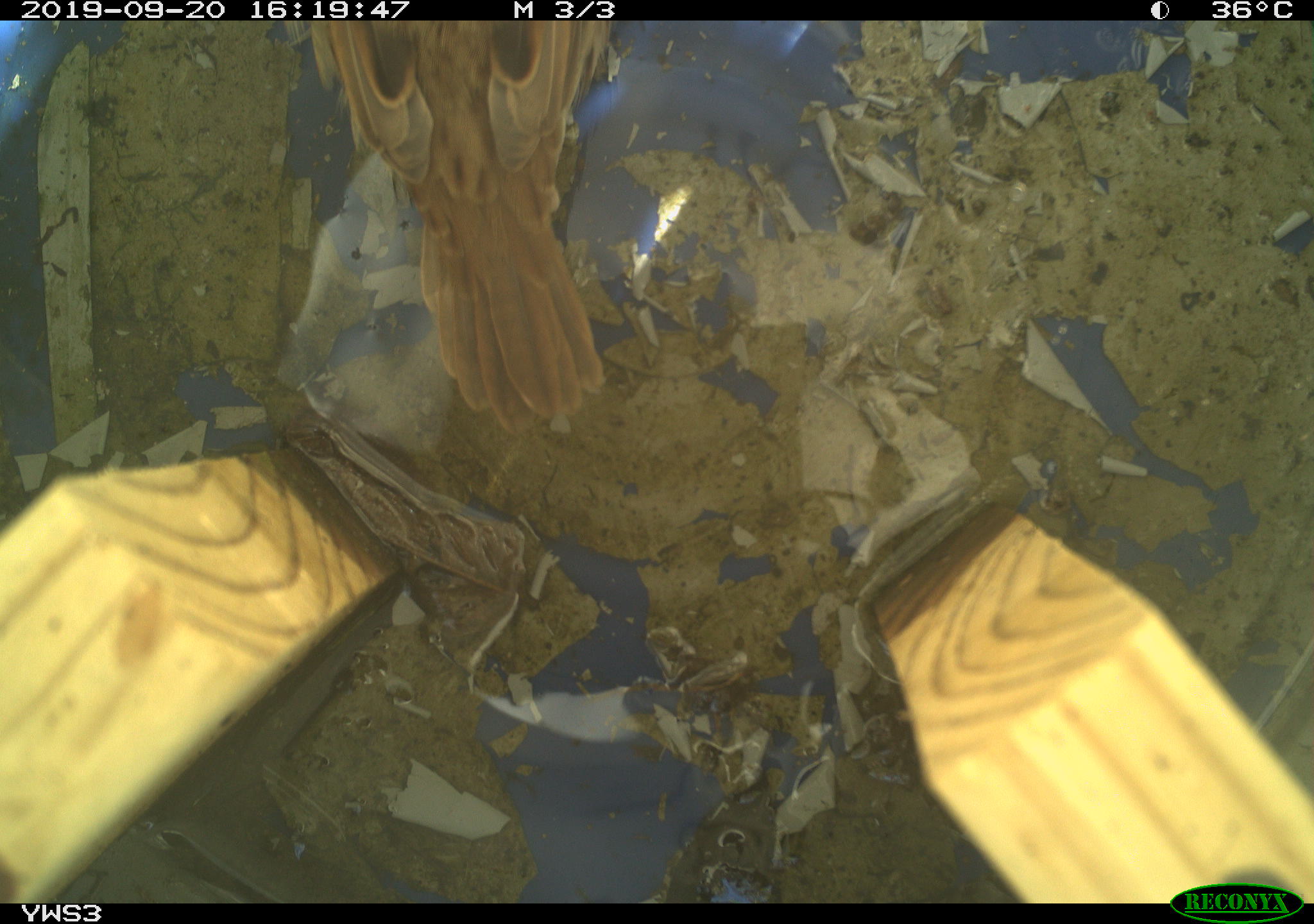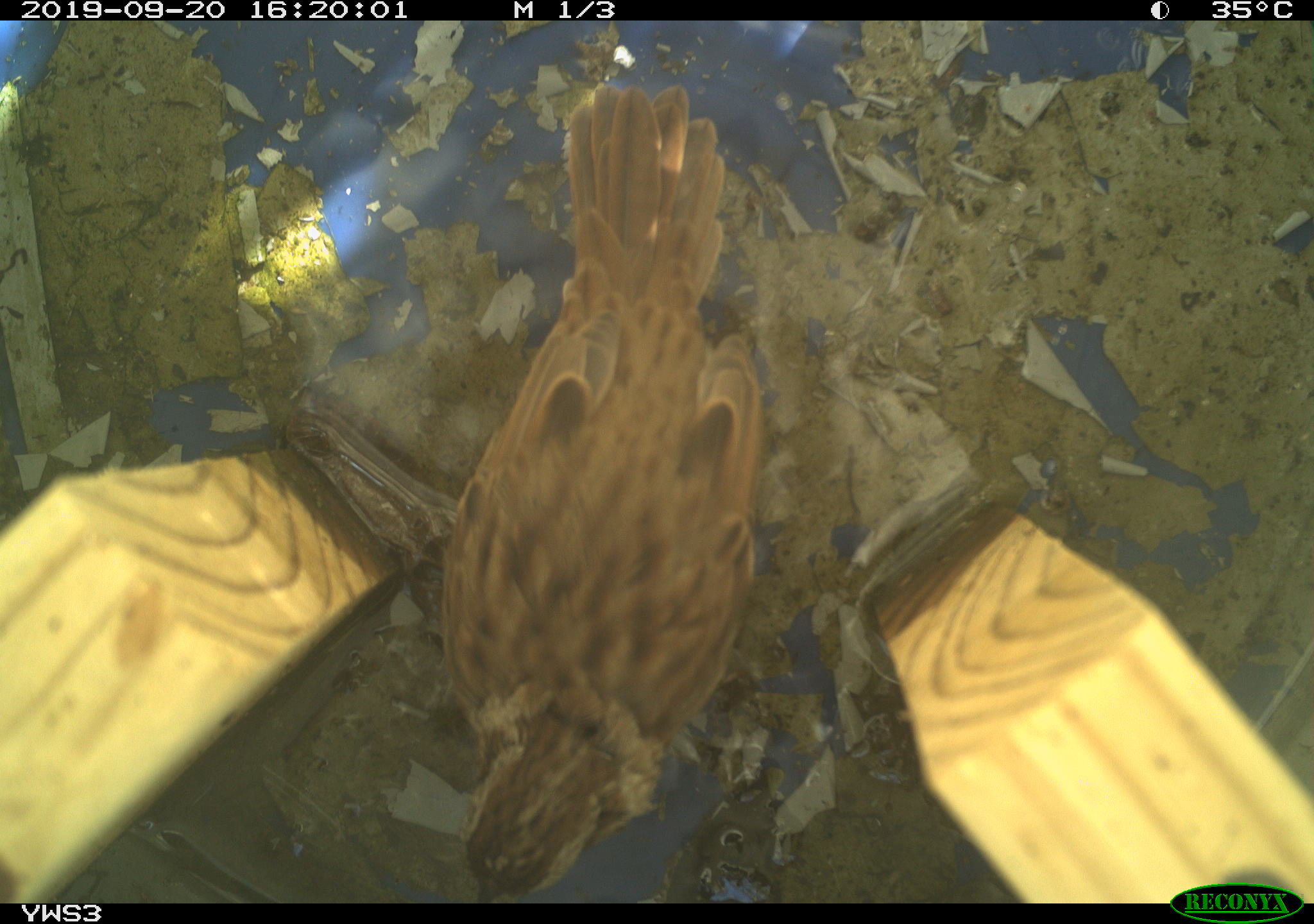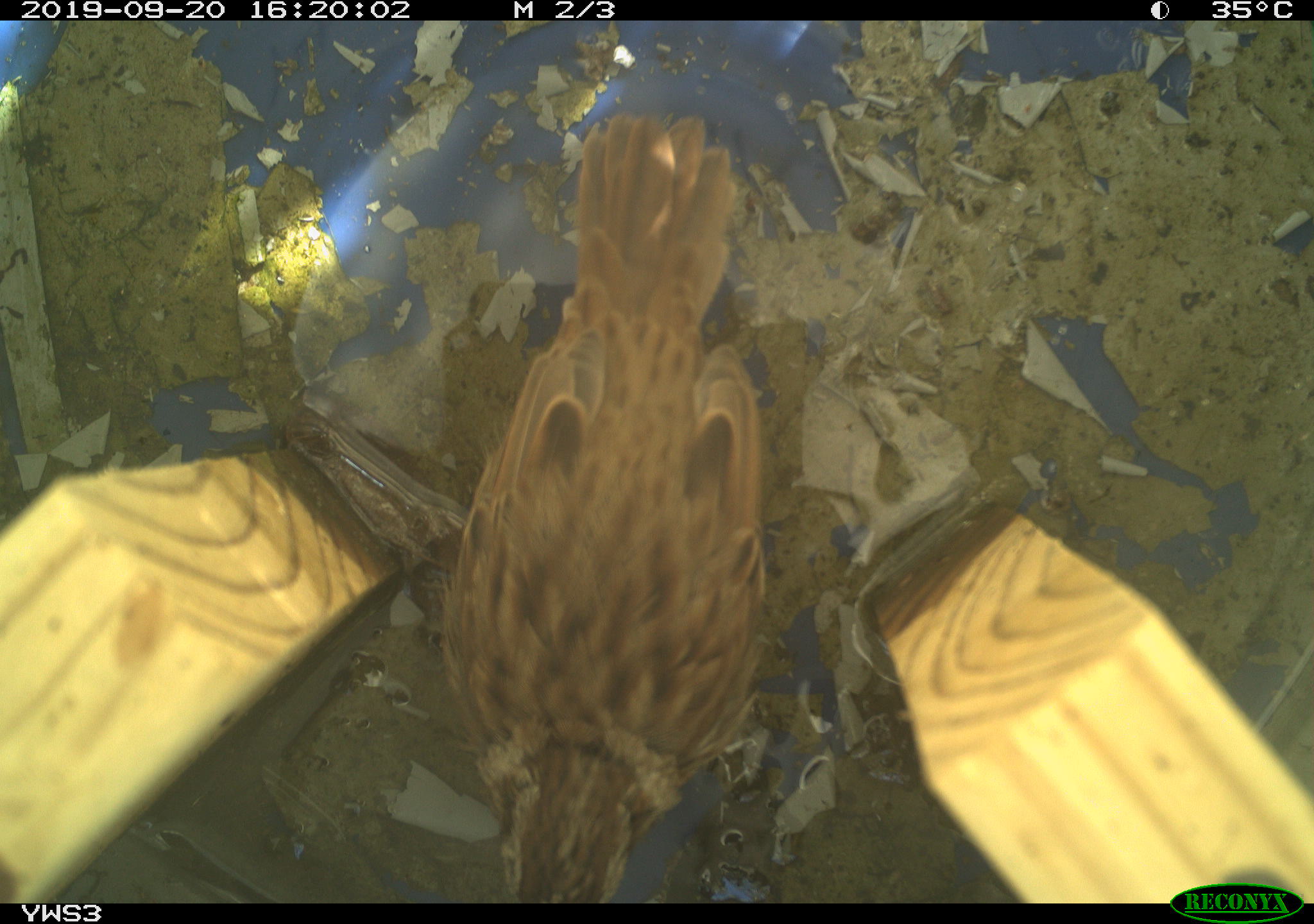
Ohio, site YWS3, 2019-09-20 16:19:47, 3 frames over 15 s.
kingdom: Animalia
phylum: Chordata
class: Aves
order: Passeriformes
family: Passerellidae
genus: Melospiza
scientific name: Melospiza melodia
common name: song sparrow